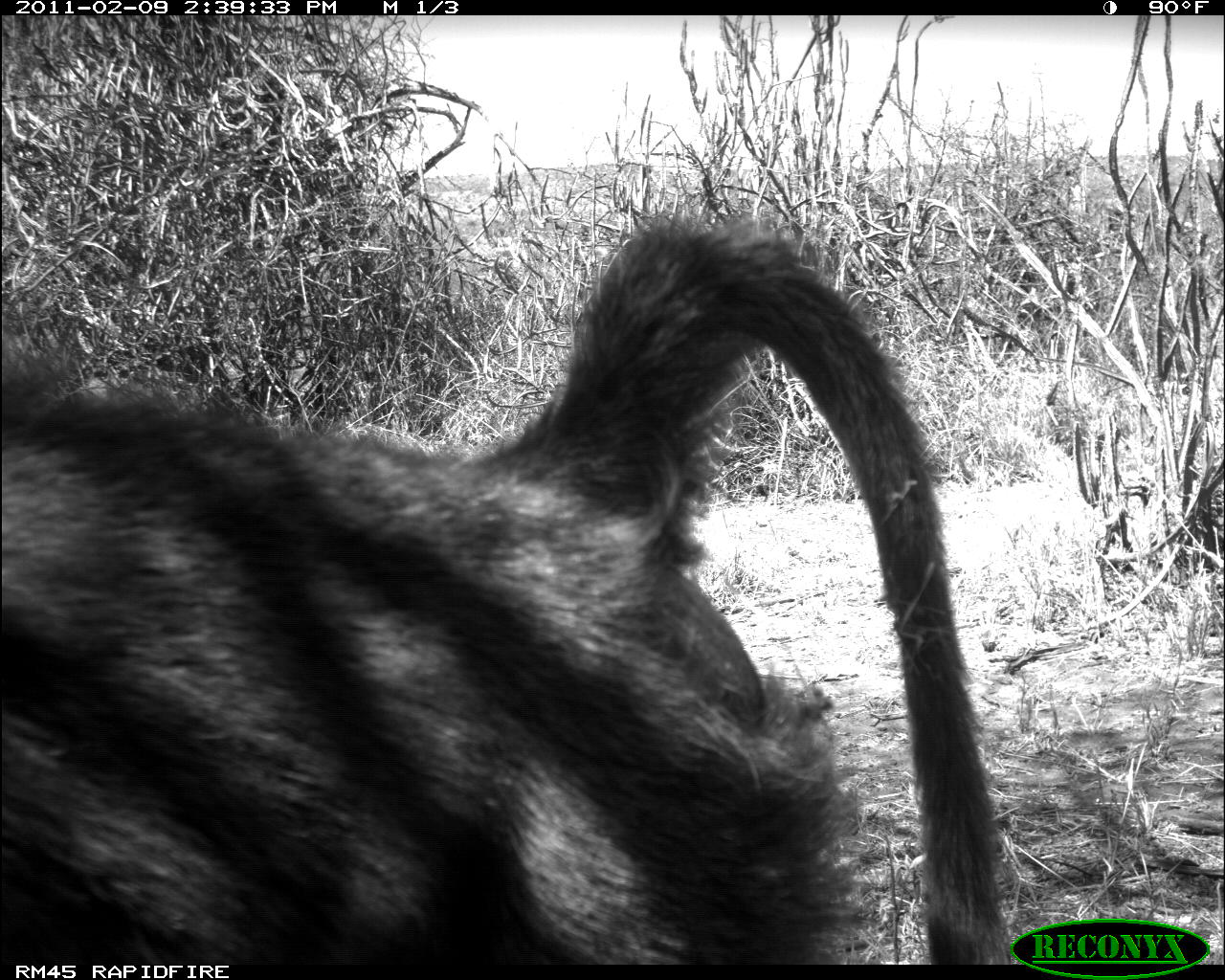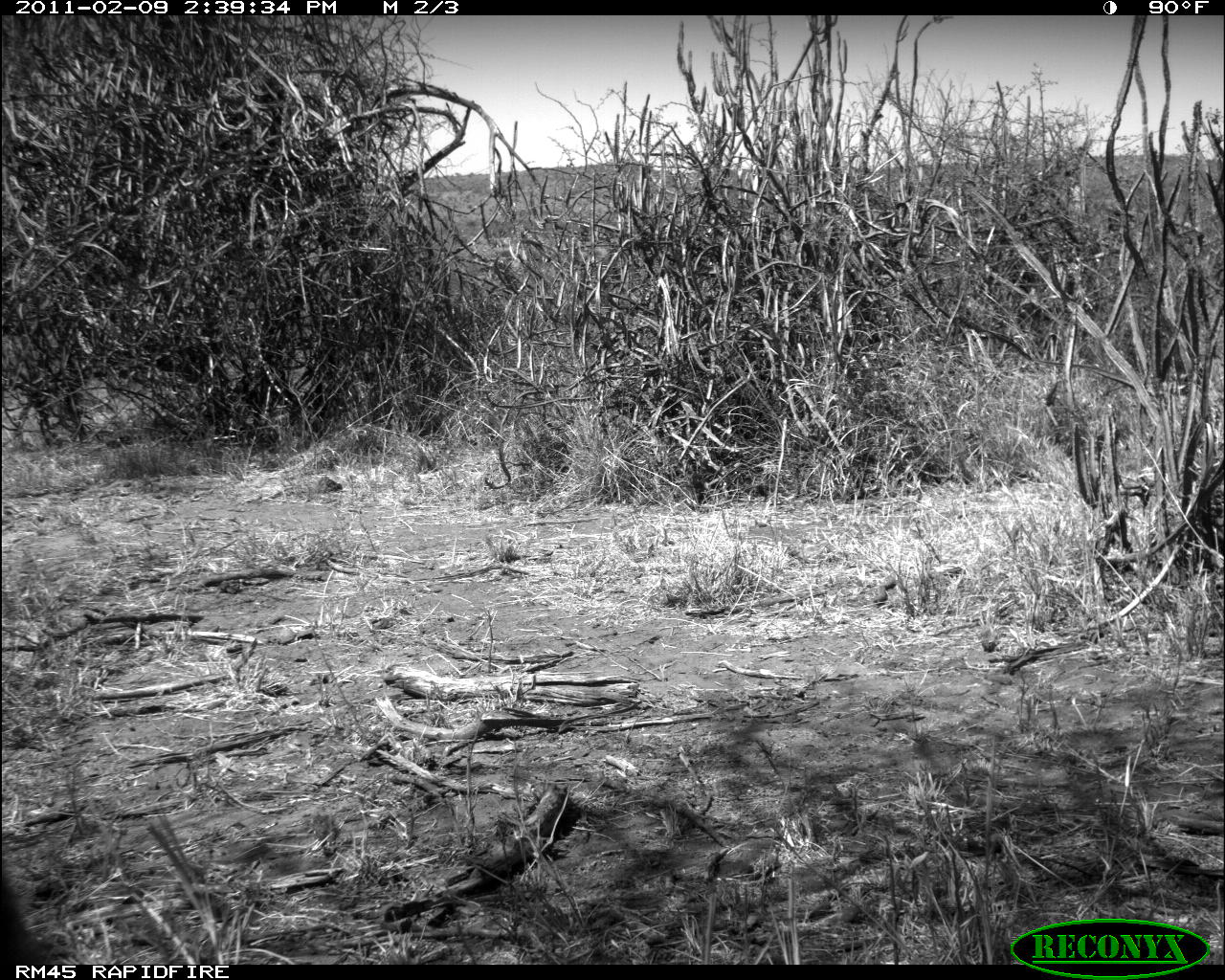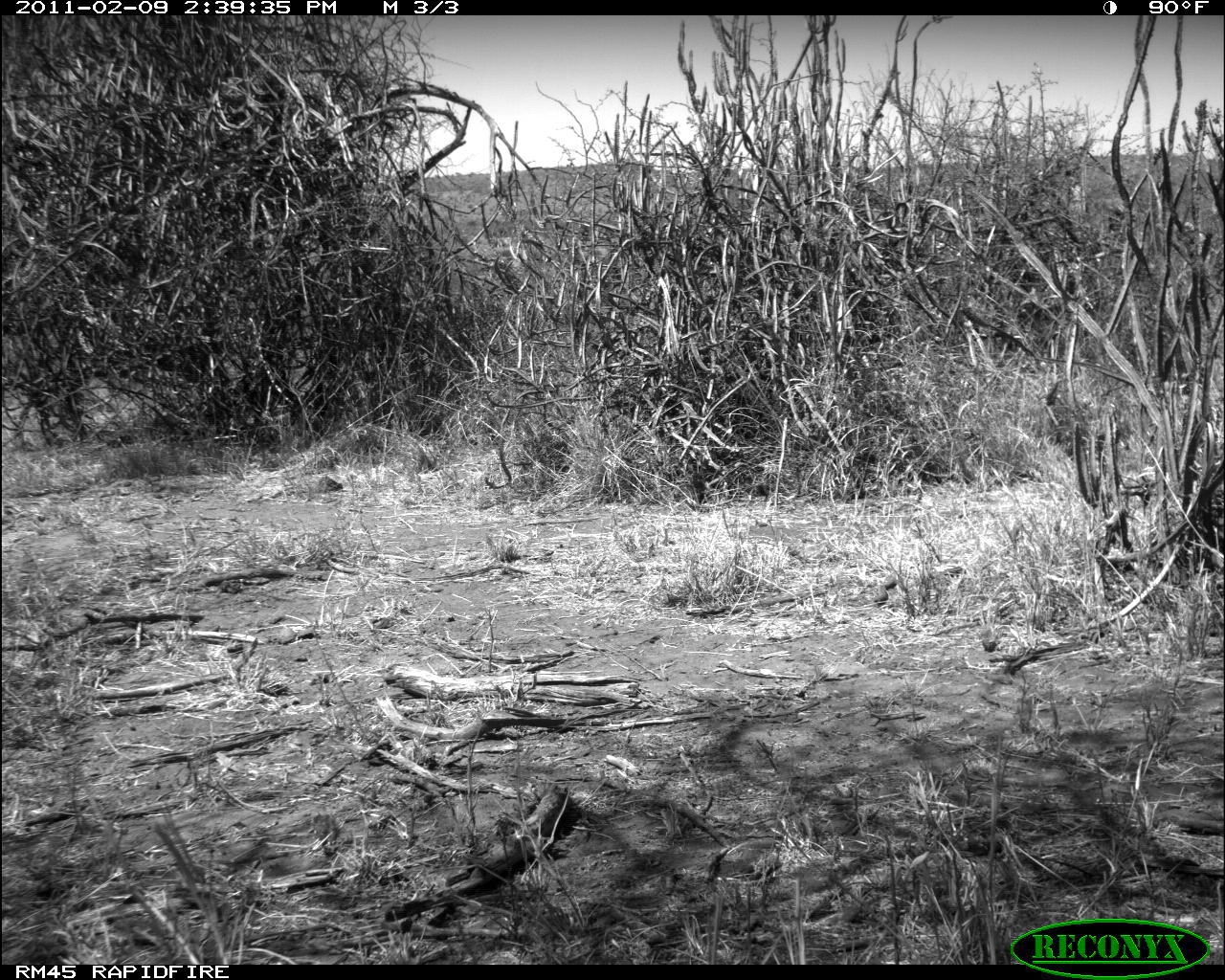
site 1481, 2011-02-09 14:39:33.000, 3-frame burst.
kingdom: Animalia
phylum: Chordata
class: Mammalia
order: Primates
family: Cercopithecidae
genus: Papio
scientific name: Papio anubis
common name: olive baboon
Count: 1.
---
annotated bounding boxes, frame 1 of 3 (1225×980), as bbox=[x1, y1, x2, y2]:
papio anubis: bbox=[0, 208, 1013, 964]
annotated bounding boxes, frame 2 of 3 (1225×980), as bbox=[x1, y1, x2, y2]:
papio anubis: bbox=[0, 874, 53, 961]